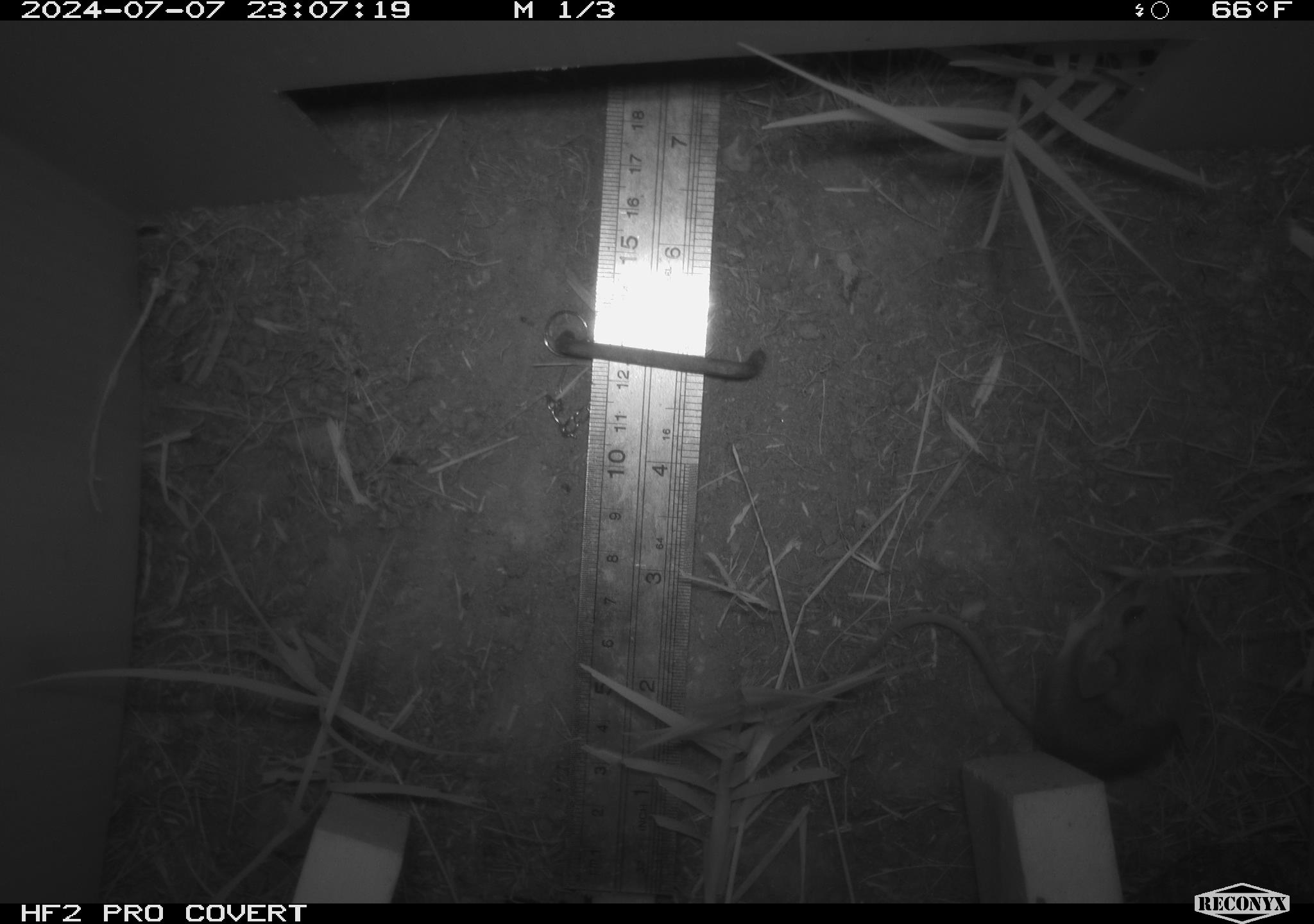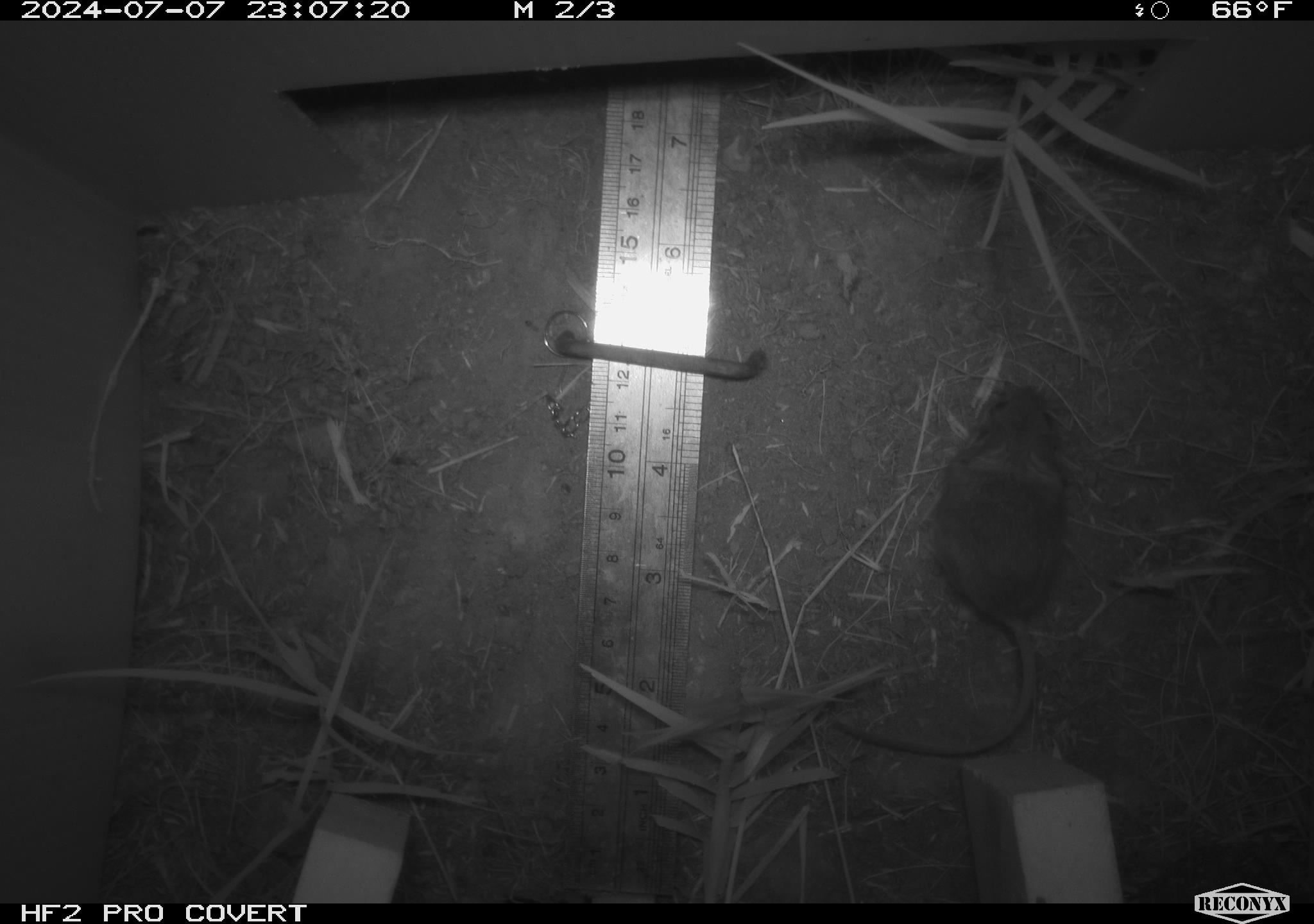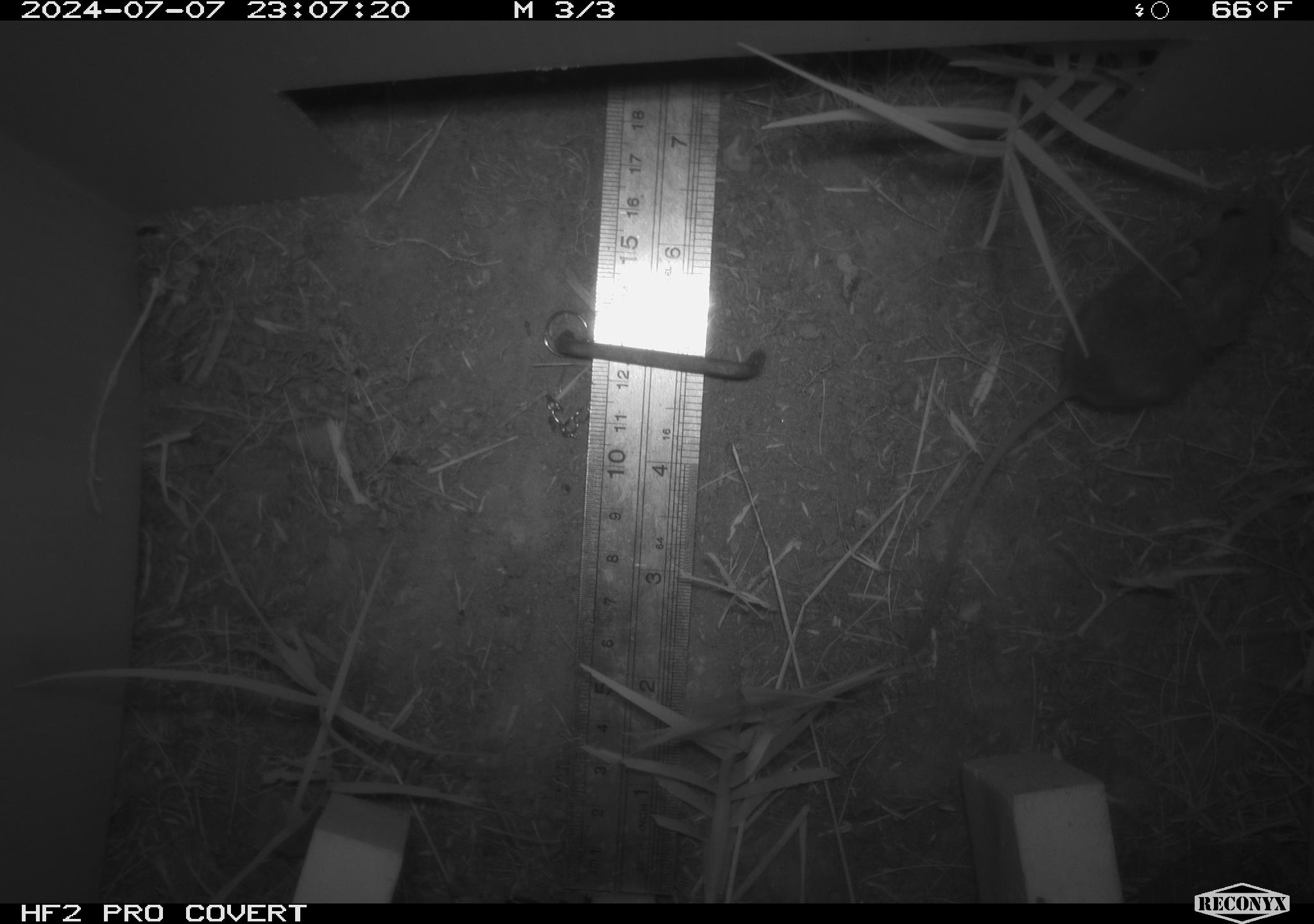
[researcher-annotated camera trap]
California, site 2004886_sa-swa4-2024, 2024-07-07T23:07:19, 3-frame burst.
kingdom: Animalia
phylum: Chordata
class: Mammalia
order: Rodentia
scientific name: Rodentia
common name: mouse species